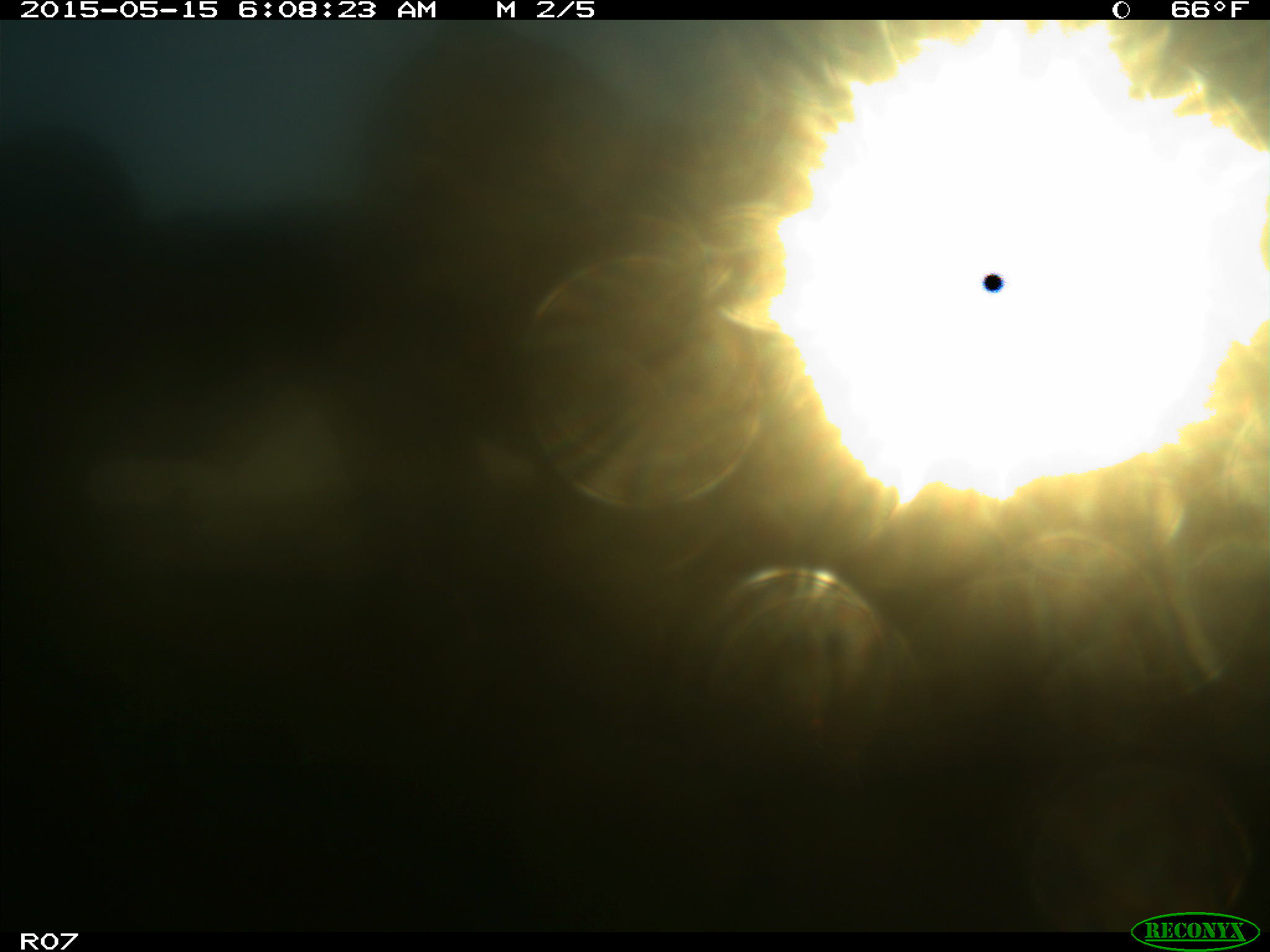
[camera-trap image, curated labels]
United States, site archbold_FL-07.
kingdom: Animalia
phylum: Chordata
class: Mammalia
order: Artiodactyla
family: Bovidae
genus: Bos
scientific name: Bos taurus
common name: domestic cow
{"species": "Bos taurus (domestic cow)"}